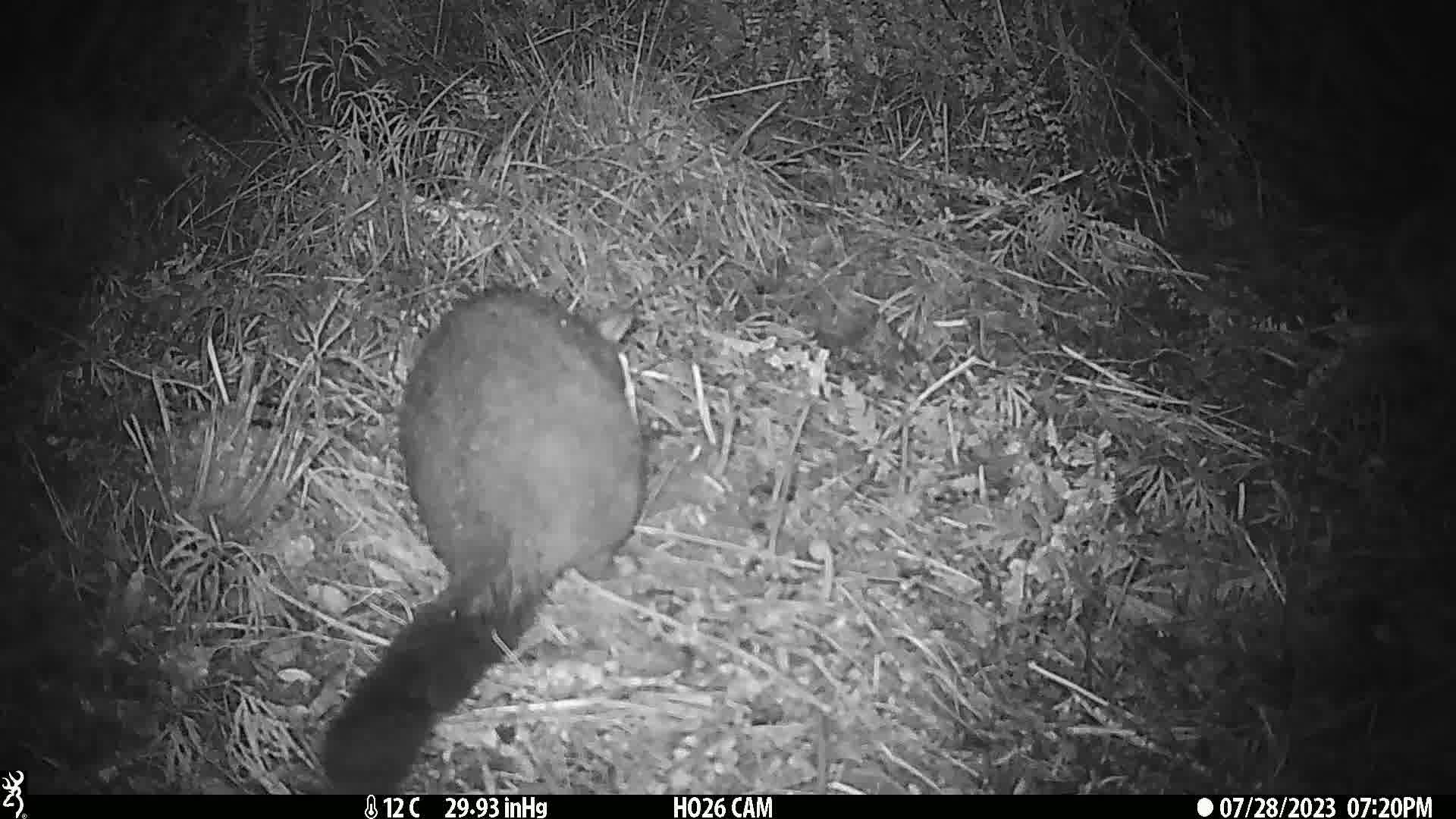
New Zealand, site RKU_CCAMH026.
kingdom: Animalia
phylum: Chordata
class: Mammalia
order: Diprotodontia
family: Phalangeridae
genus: Trichosurus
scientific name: Trichosurus vulpecula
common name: common brushtail possum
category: possum